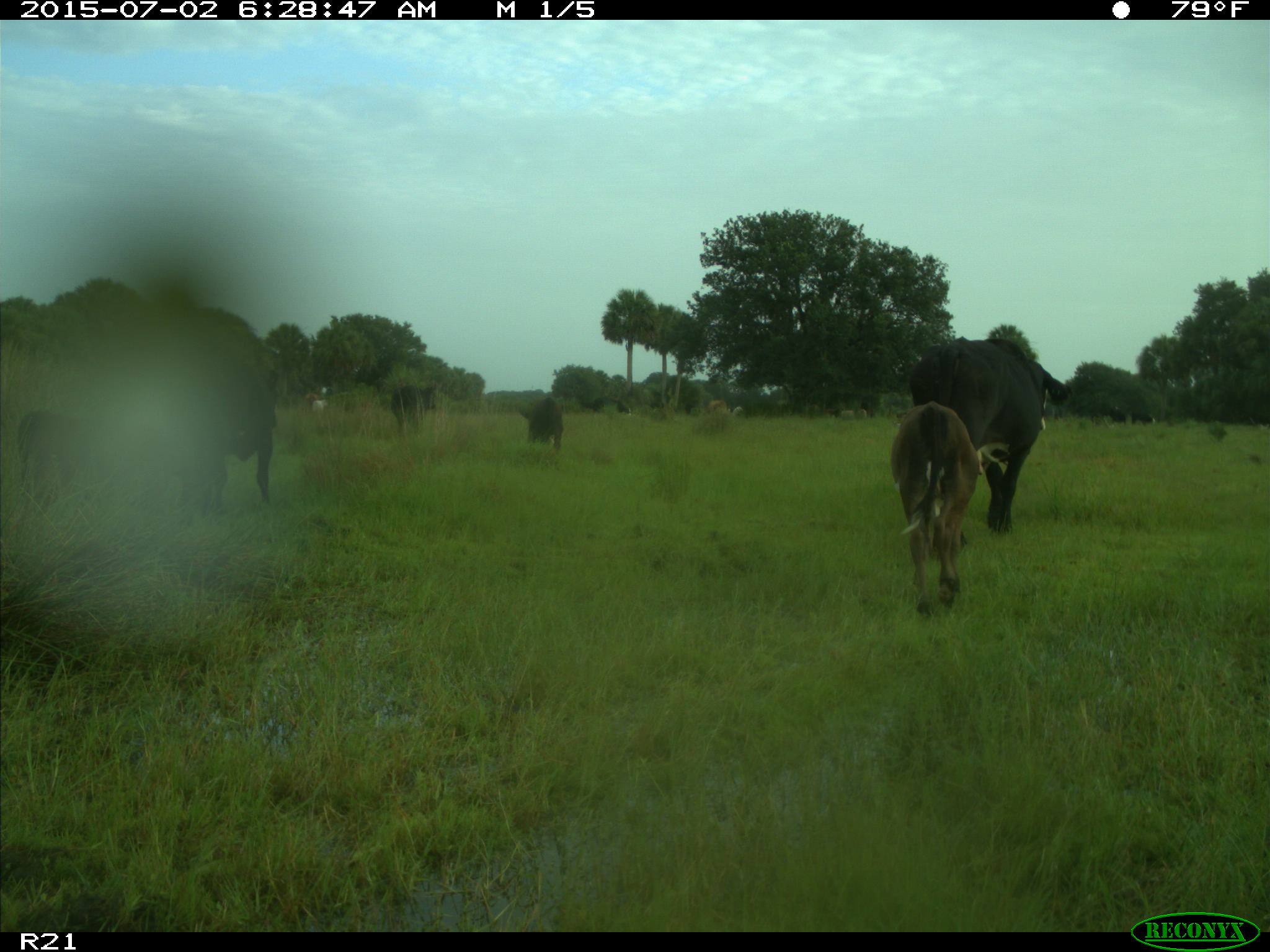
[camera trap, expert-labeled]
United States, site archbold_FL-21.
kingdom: Animalia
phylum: Chordata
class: Mammalia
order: Artiodactyla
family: Bovidae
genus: Bos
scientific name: Bos taurus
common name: domestic cow